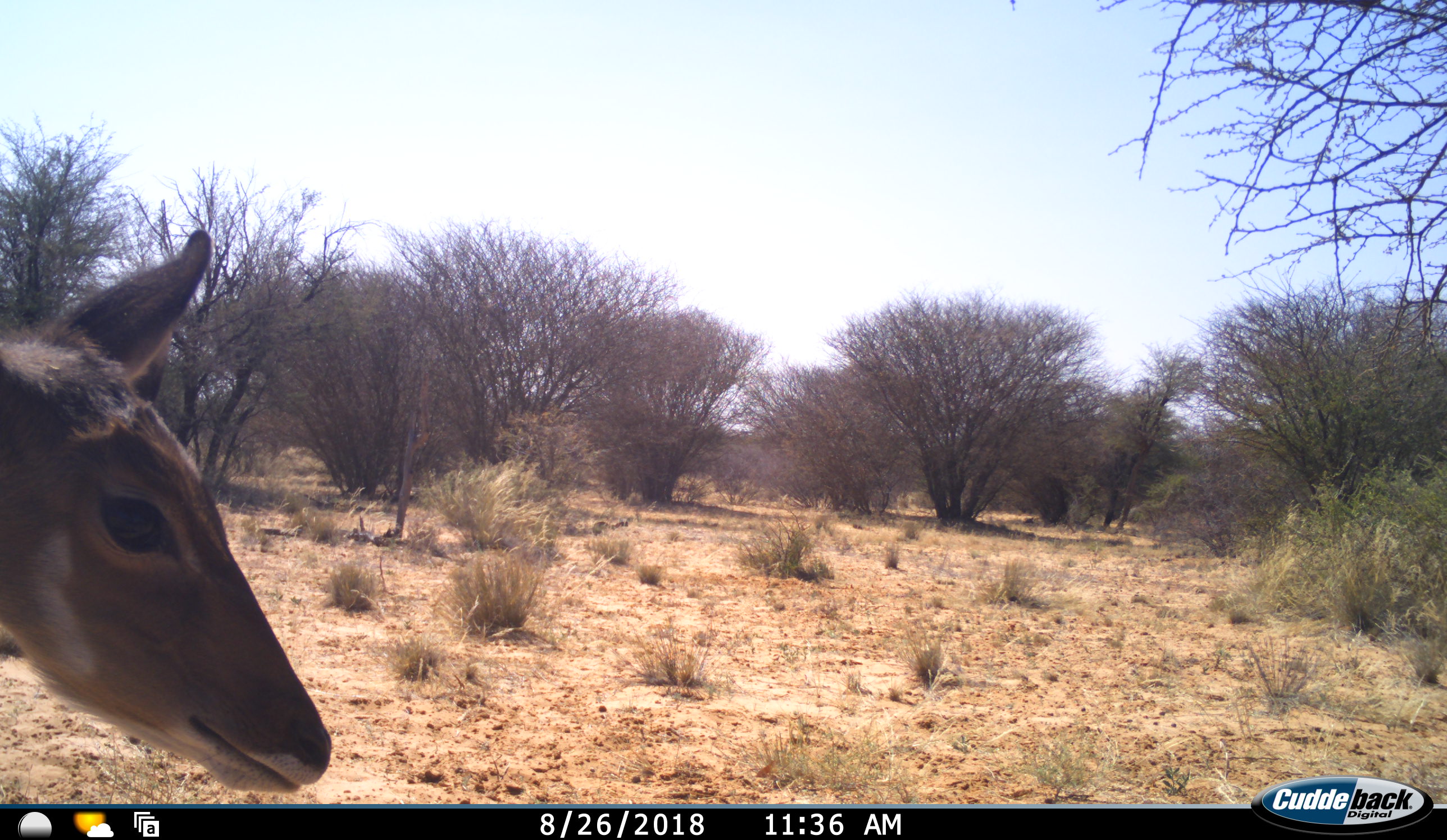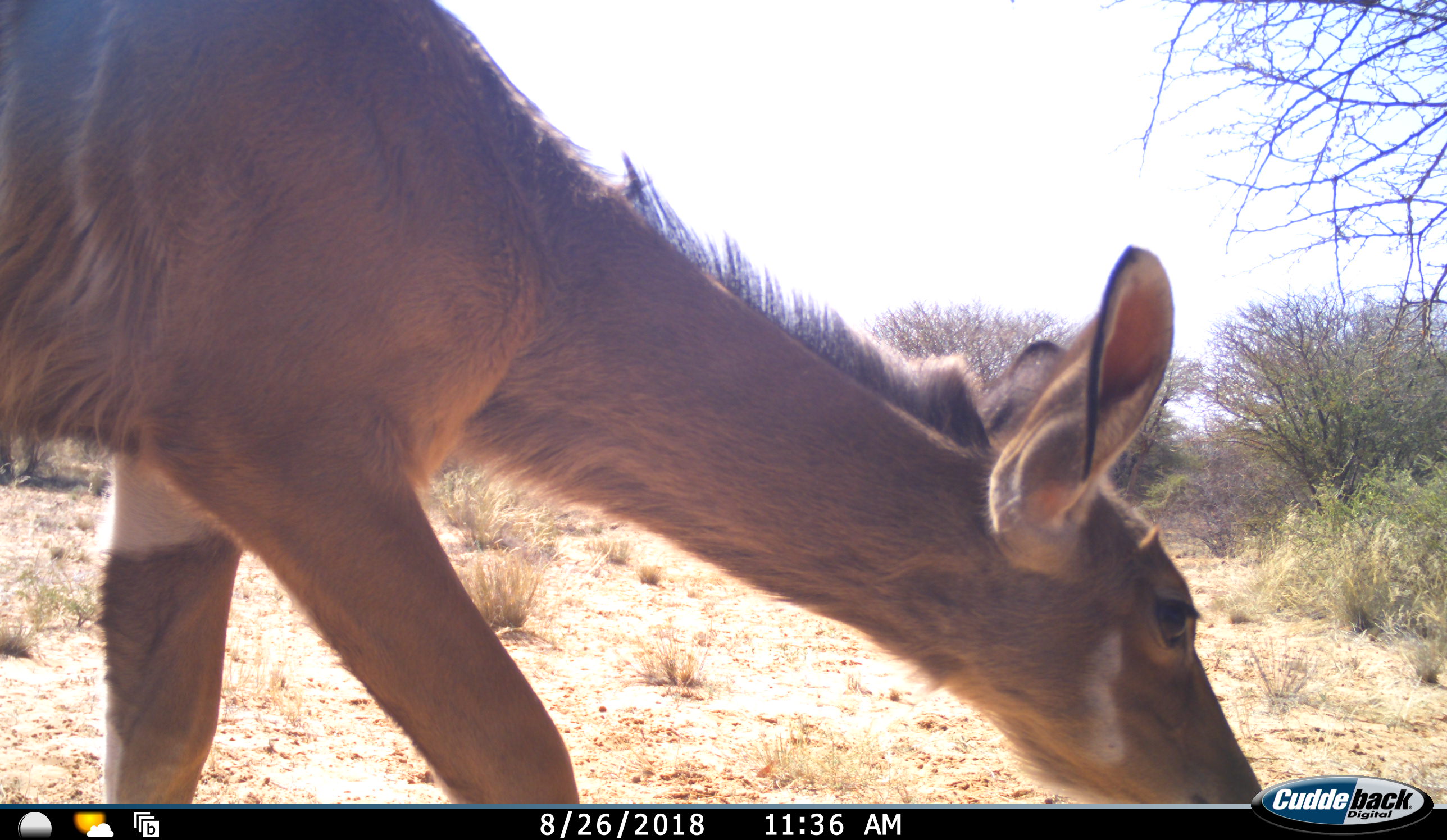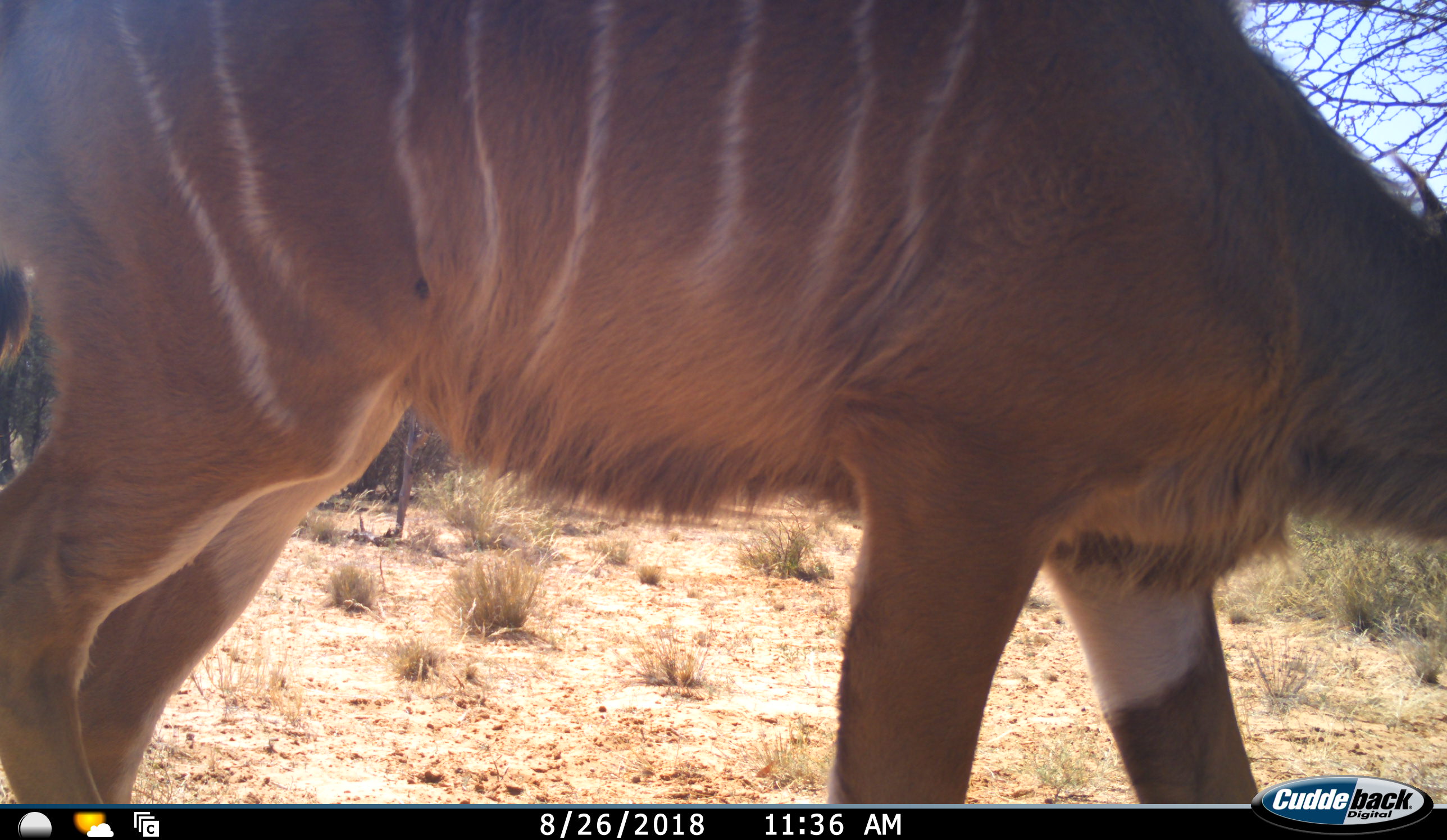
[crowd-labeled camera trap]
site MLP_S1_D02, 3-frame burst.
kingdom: Animalia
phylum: Chordata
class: Mammalia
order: Artiodactyla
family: Bovidae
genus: Tragelaphus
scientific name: Tragelaphus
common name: kudu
Kudu (Tragelaphus), count 1. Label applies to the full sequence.